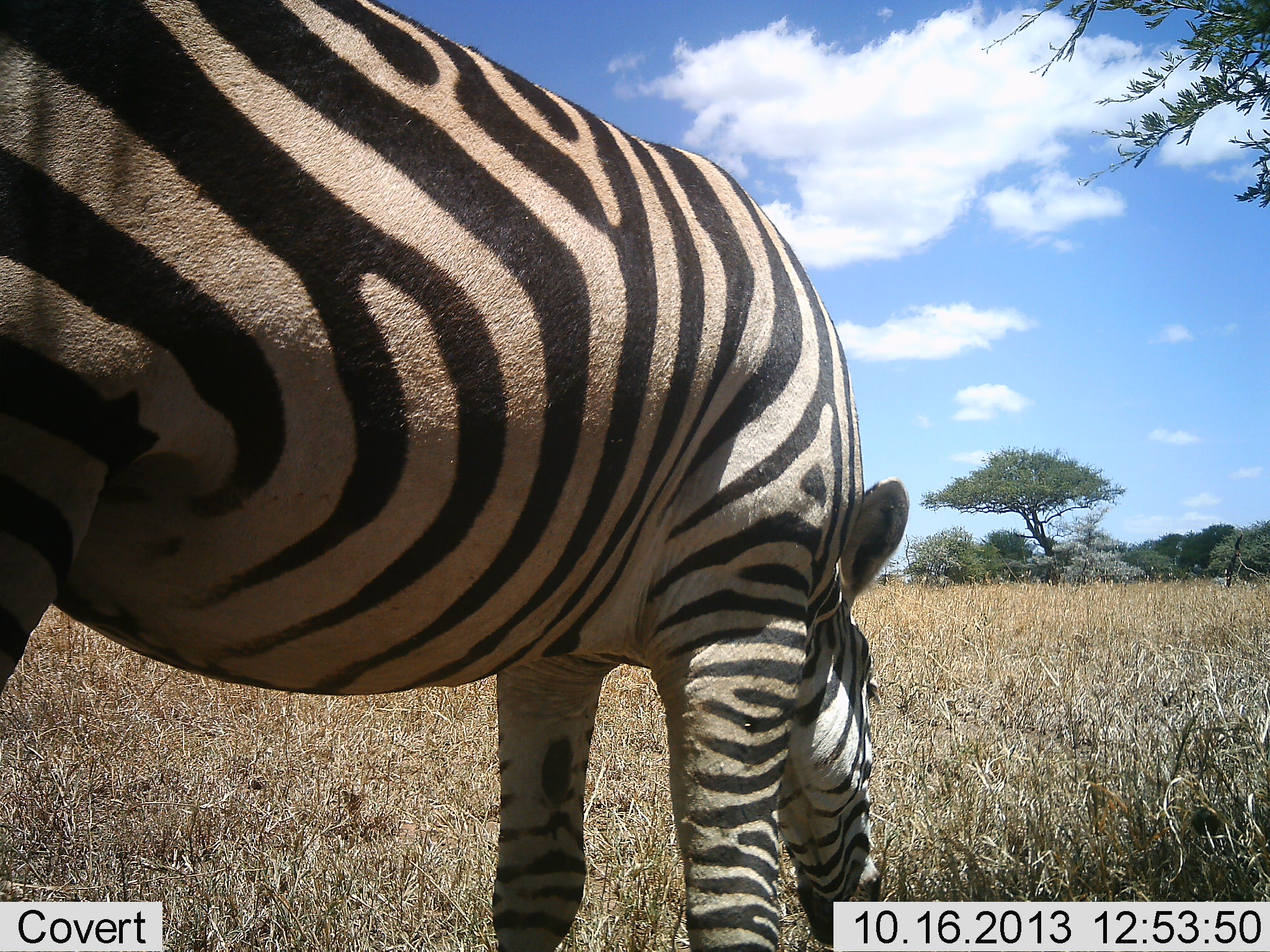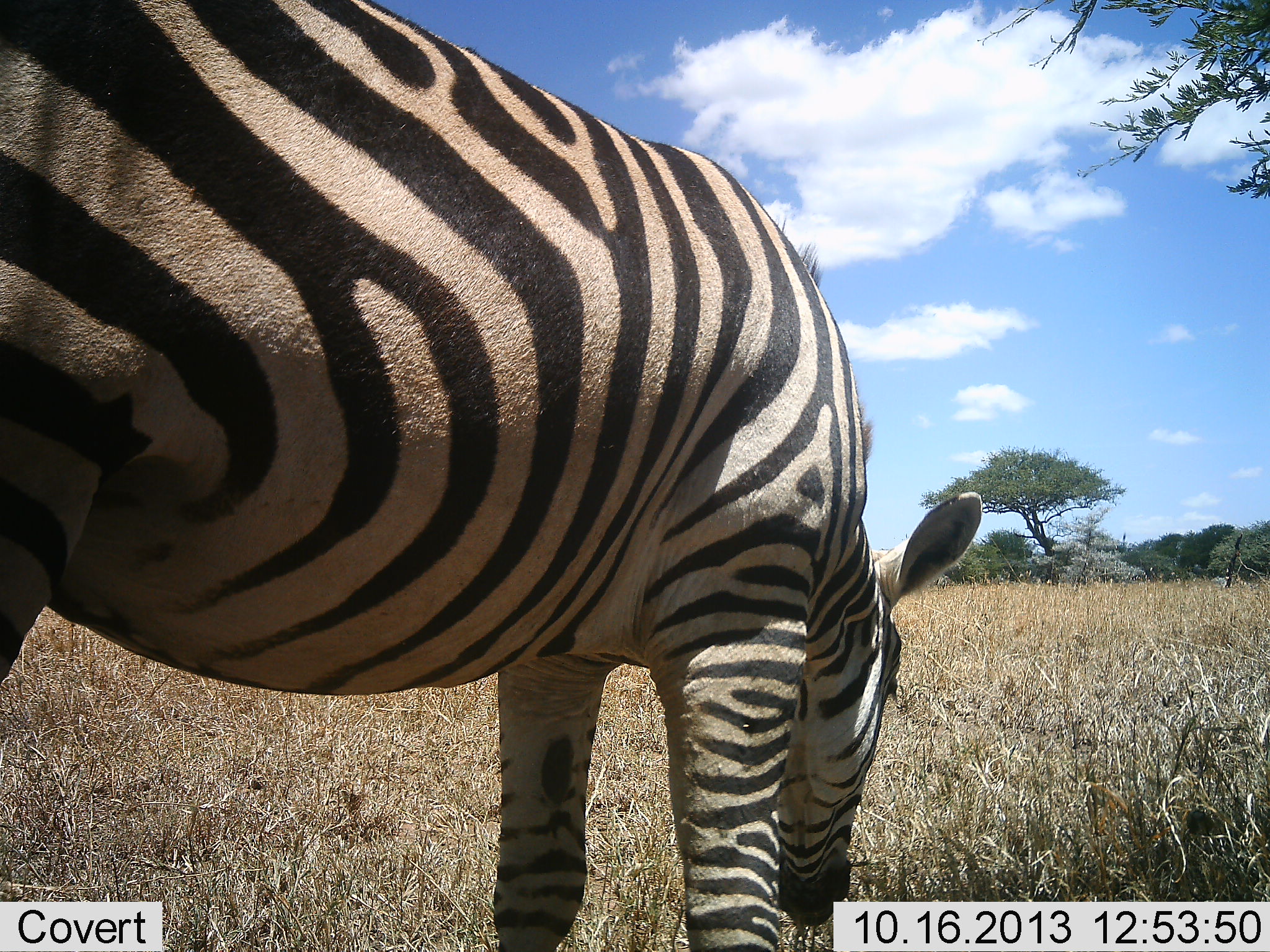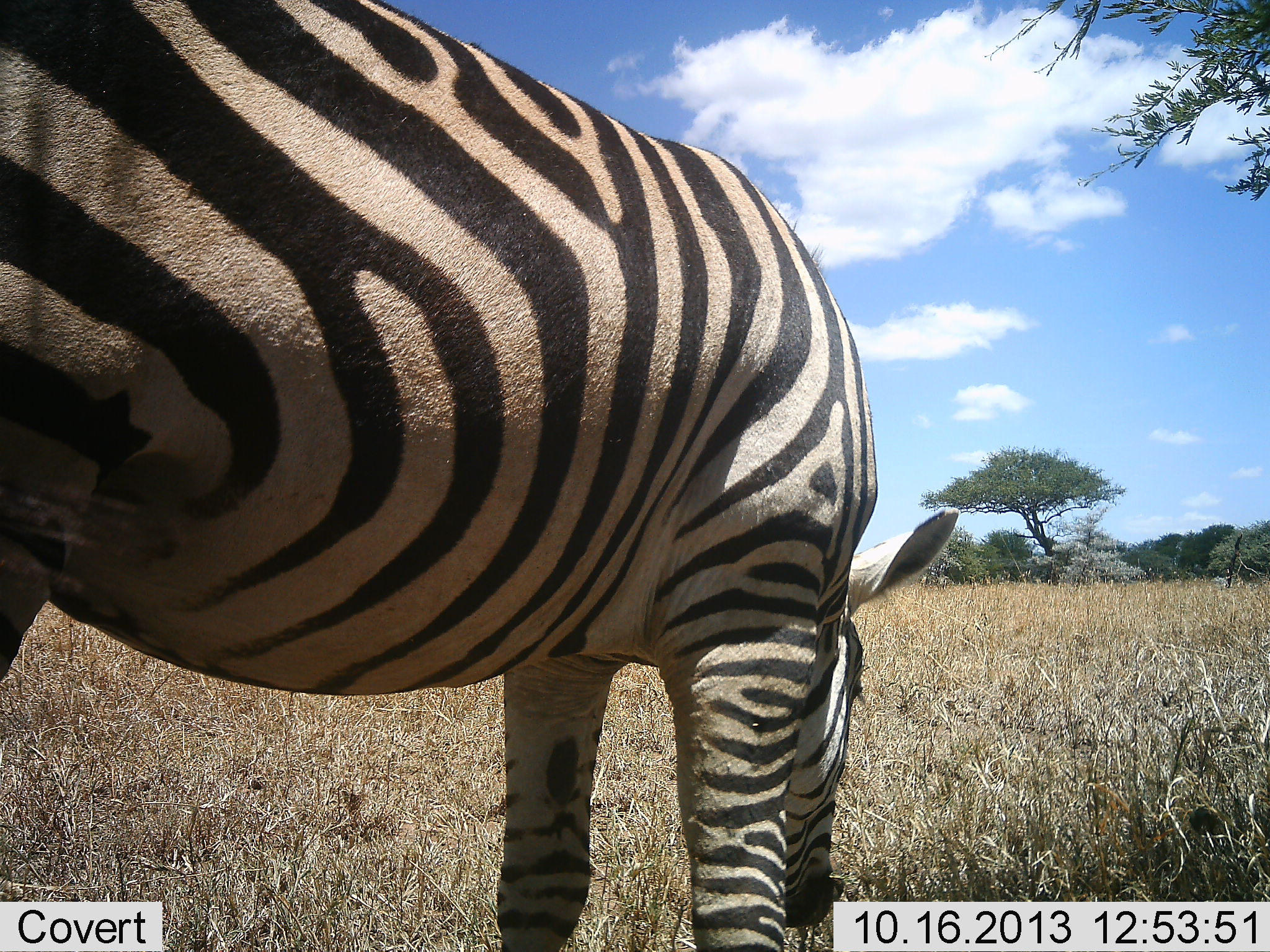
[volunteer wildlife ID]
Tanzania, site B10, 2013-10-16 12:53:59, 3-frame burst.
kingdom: Animalia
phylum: Chordata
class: Mammalia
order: Perissodactyla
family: Equidae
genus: Equus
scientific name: Equus quagga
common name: plains zebra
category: zebra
Zebra (plains zebra) (Equus quagga), count 1. Behavior (volunteer vote fractions): standing 0%, resting 0%, moving 0%, interacting 0%. Young present (vote fraction): 0%. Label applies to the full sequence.